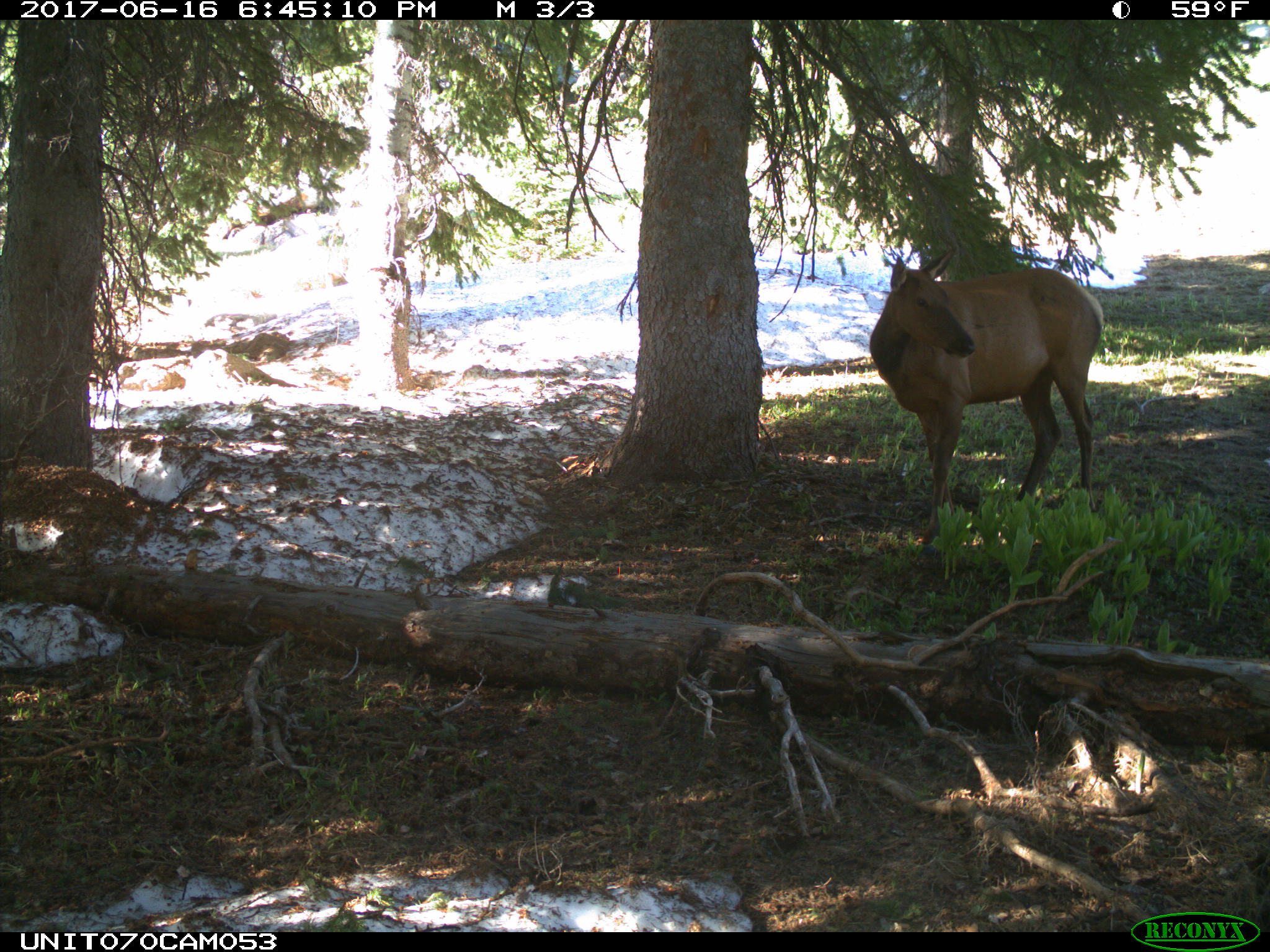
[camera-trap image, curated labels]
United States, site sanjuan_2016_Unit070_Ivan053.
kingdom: Animalia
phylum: Chordata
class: Mammalia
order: Artiodactyla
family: Cervidae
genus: Cervus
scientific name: Cervus elaphus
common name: red deer